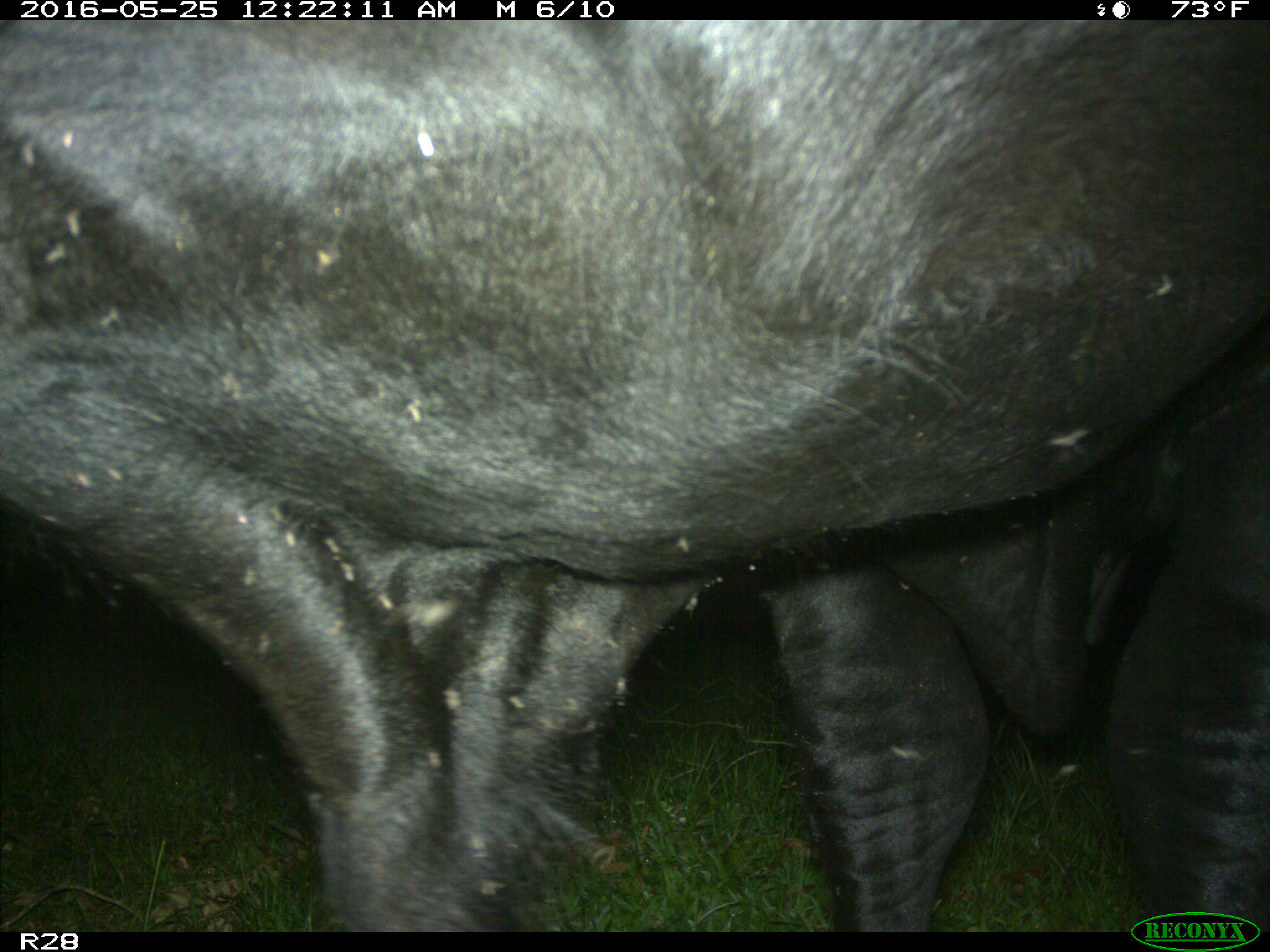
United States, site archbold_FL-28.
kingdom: Animalia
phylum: Chordata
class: Mammalia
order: Artiodactyla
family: Bovidae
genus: Bos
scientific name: Bos taurus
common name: domestic cow